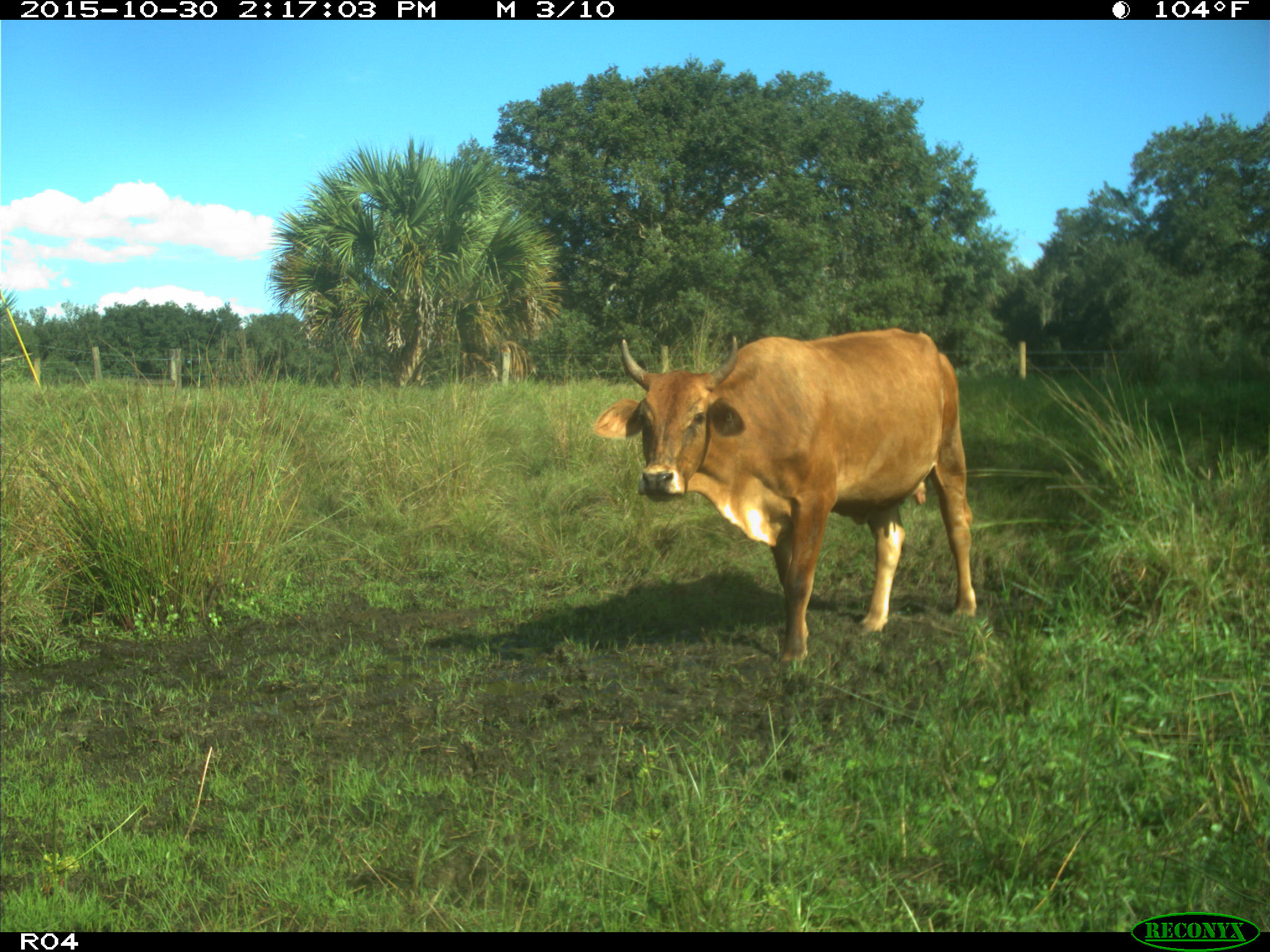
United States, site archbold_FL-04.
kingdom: Animalia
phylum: Chordata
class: Mammalia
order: Artiodactyla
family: Bovidae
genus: Bos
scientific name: Bos taurus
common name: domestic cow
Bos taurus (domestic cow).